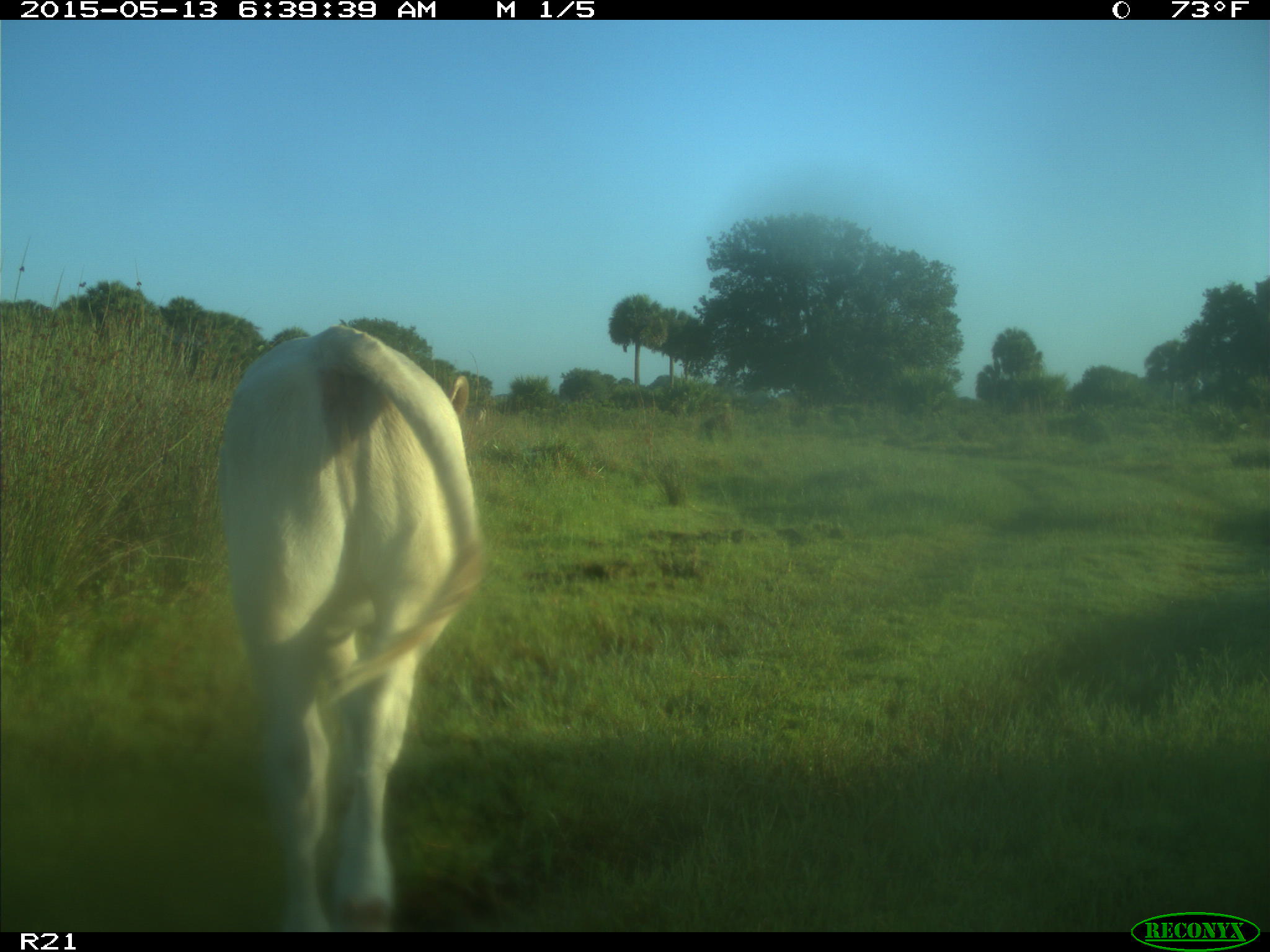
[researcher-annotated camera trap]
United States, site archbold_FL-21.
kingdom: Animalia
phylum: Chordata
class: Mammalia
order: Artiodactyla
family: Bovidae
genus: Bos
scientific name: Bos taurus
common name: domestic cow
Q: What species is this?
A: Bos taurus (domestic cow).